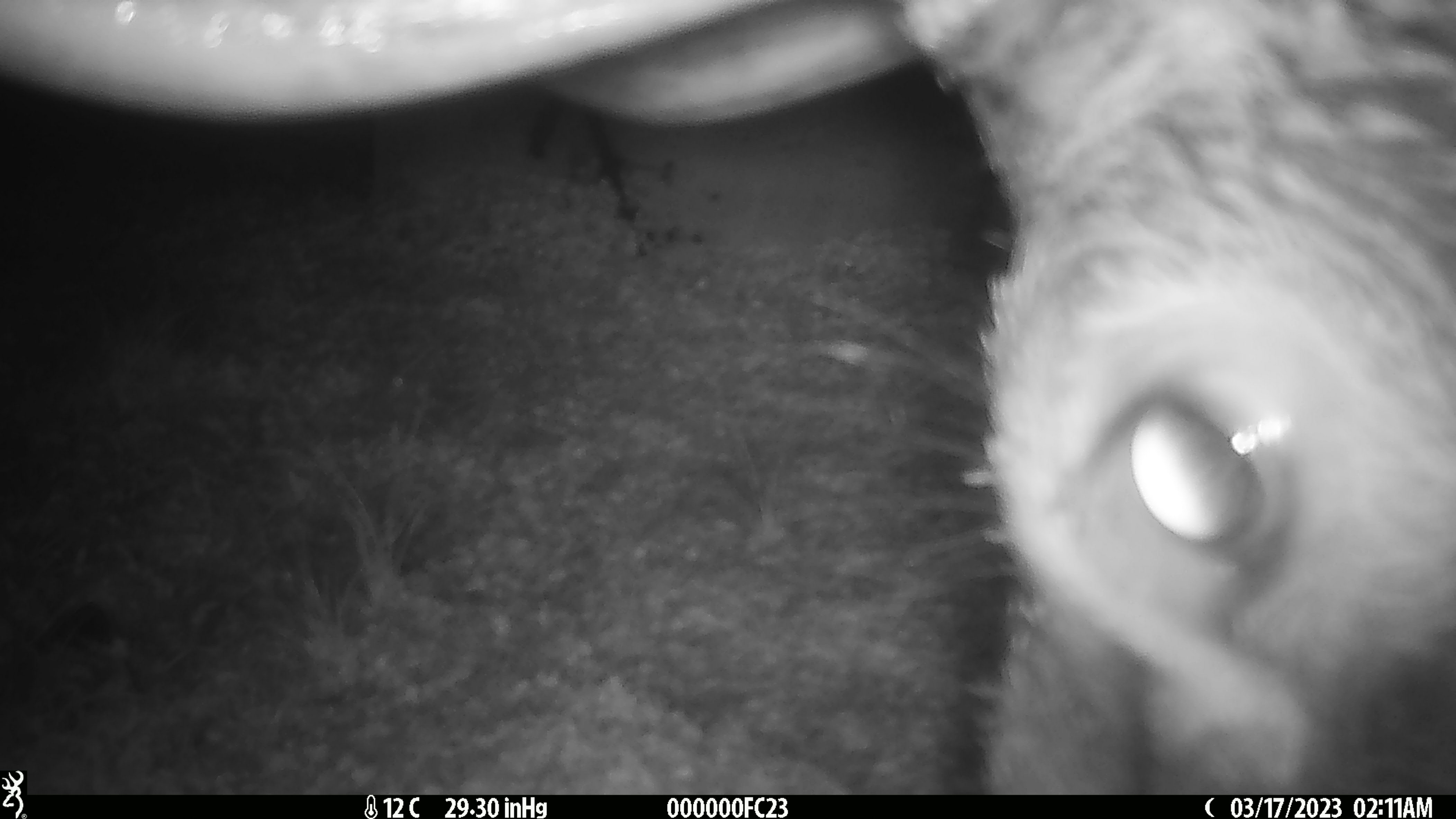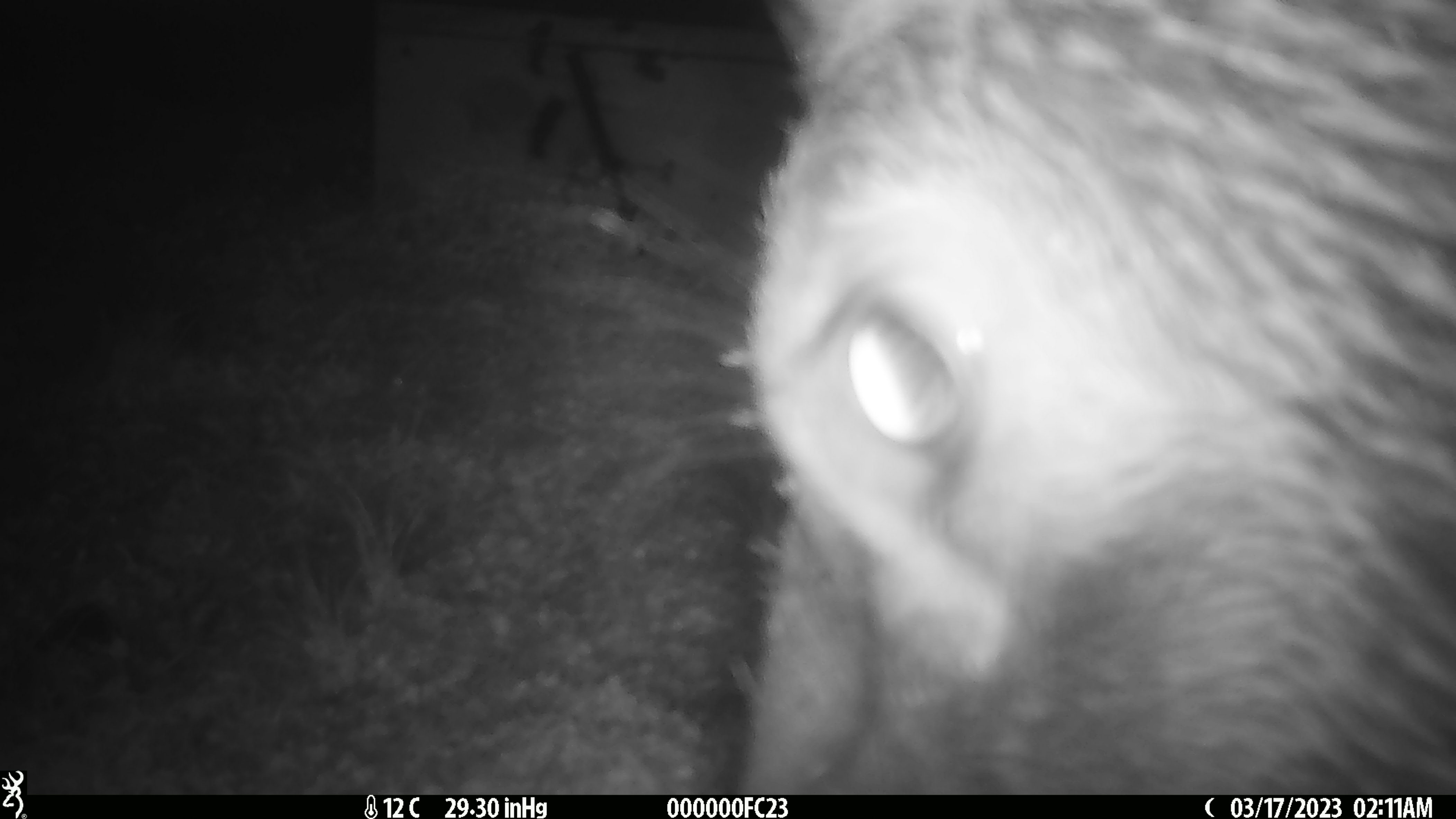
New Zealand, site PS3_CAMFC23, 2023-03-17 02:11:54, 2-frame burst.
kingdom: Animalia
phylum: Chordata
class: Mammalia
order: Artiodactyla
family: Cervidae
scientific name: Cervidae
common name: deer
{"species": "deer (Cervidae)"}